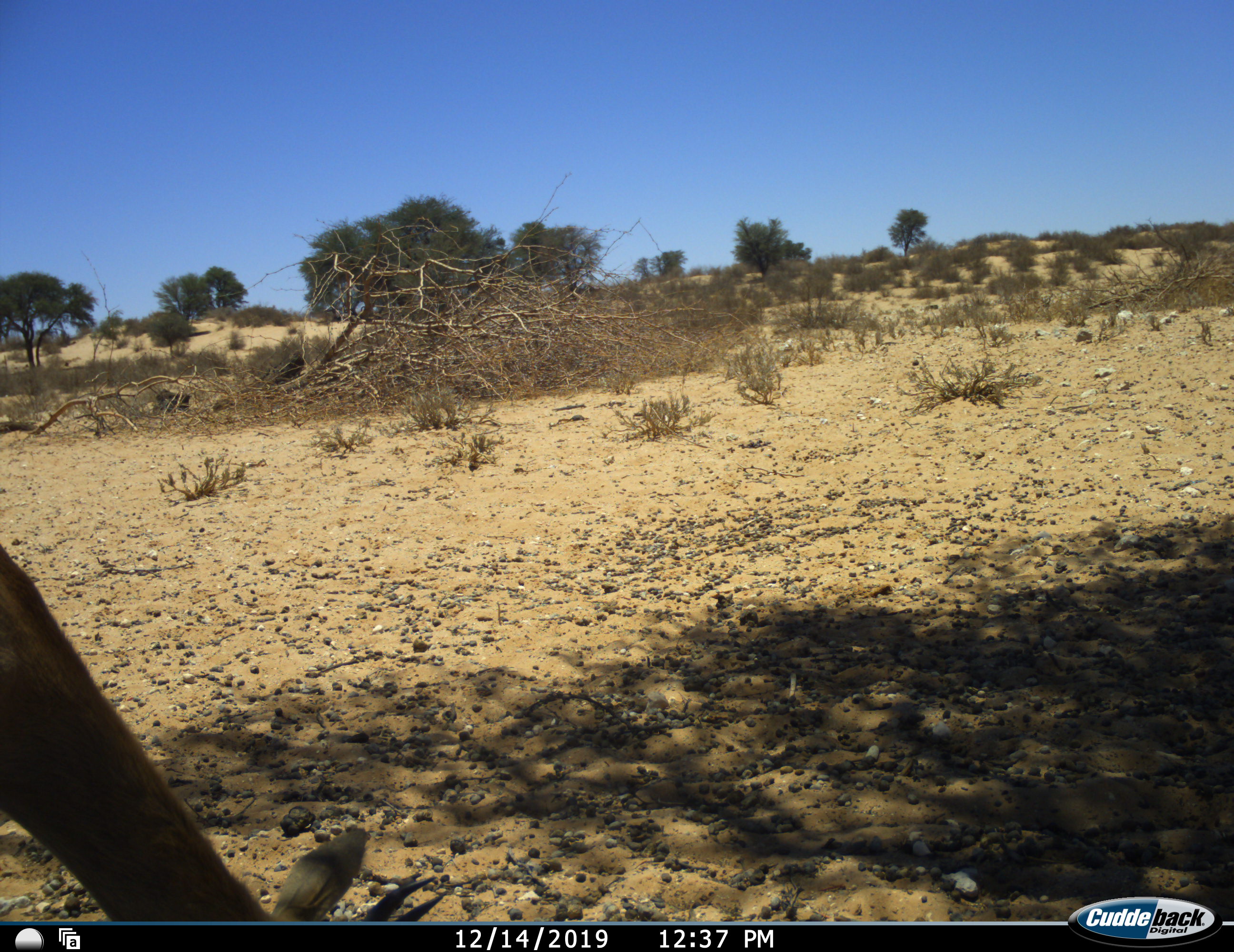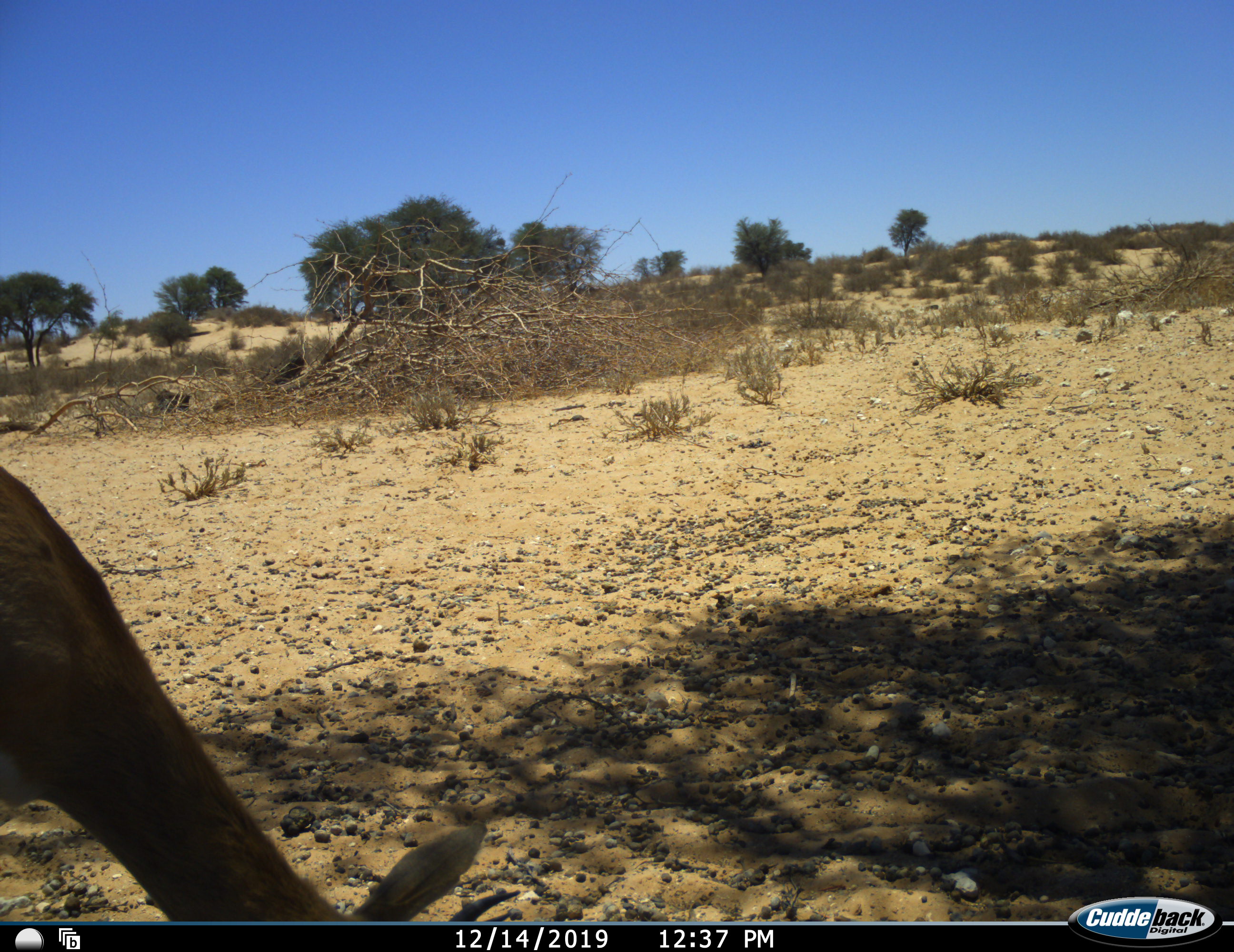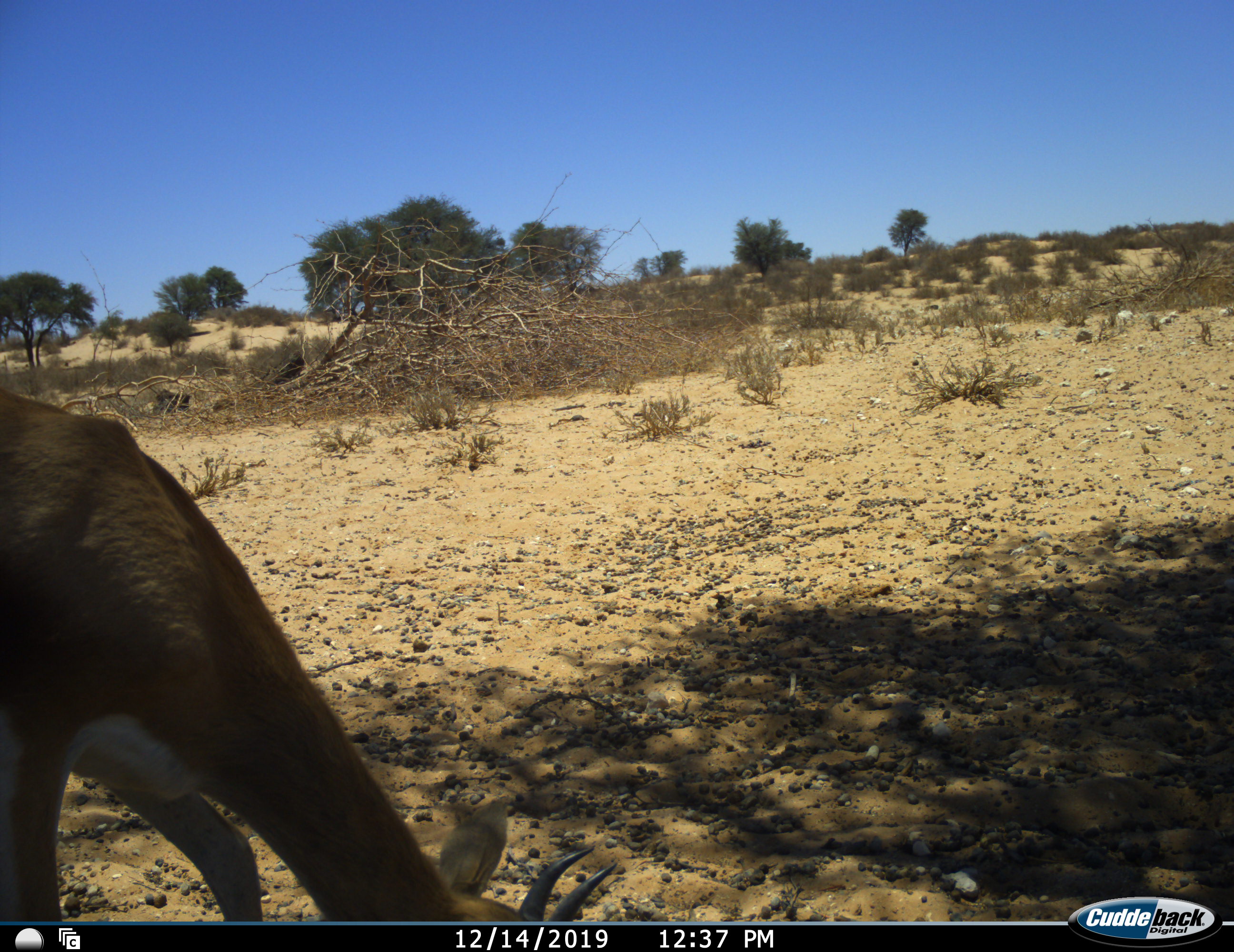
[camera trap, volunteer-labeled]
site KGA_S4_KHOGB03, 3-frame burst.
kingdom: Animalia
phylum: Chordata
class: Mammalia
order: Artiodactyla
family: Bovidae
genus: Antidorcas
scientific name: Antidorcas marsupialis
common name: springbok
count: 1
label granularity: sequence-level